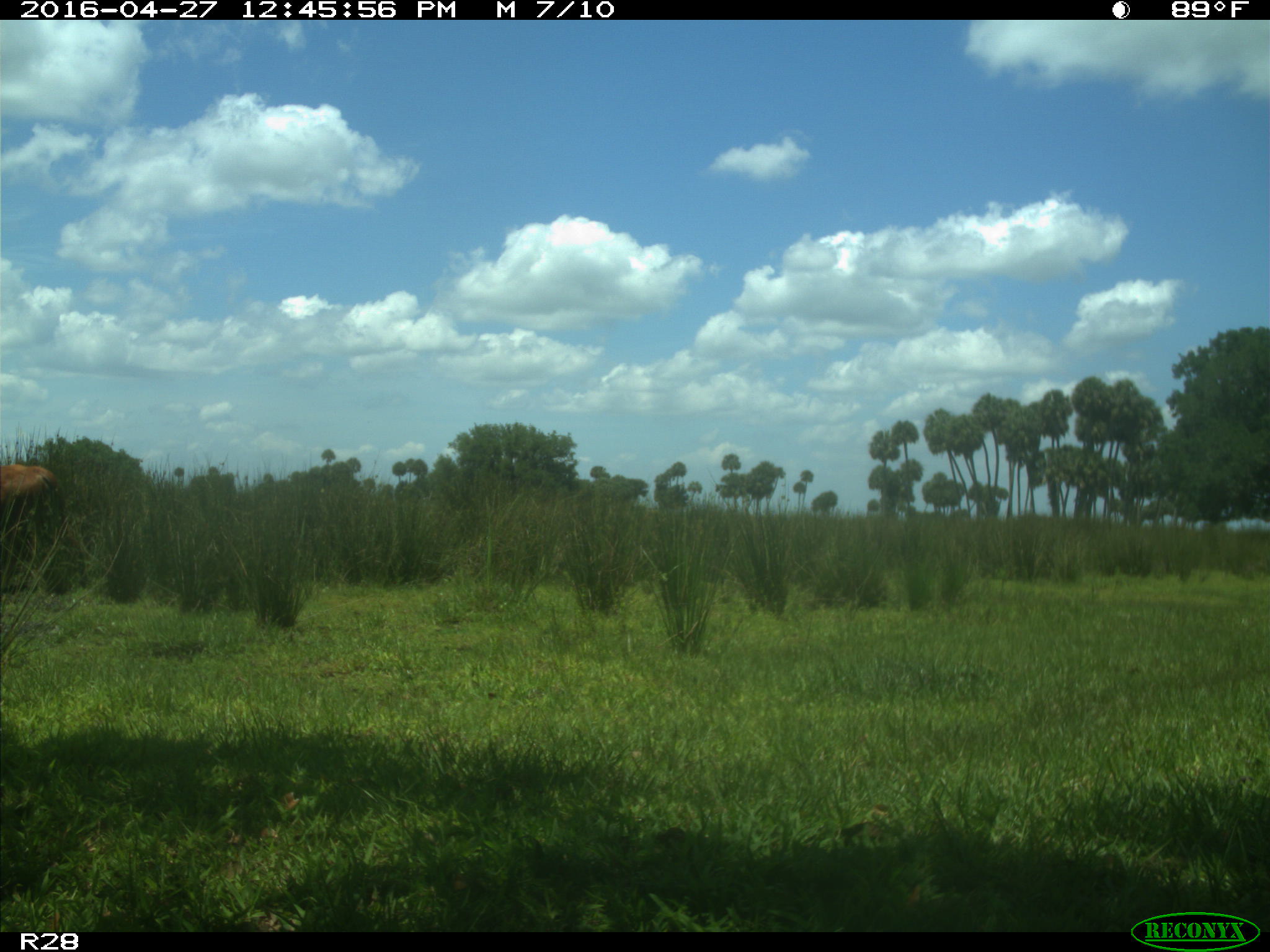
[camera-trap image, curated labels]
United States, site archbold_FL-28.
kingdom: Animalia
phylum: Chordata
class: Mammalia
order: Artiodactyla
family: Bovidae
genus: Bos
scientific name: Bos taurus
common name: domestic cow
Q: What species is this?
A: Bos taurus (domestic cow).